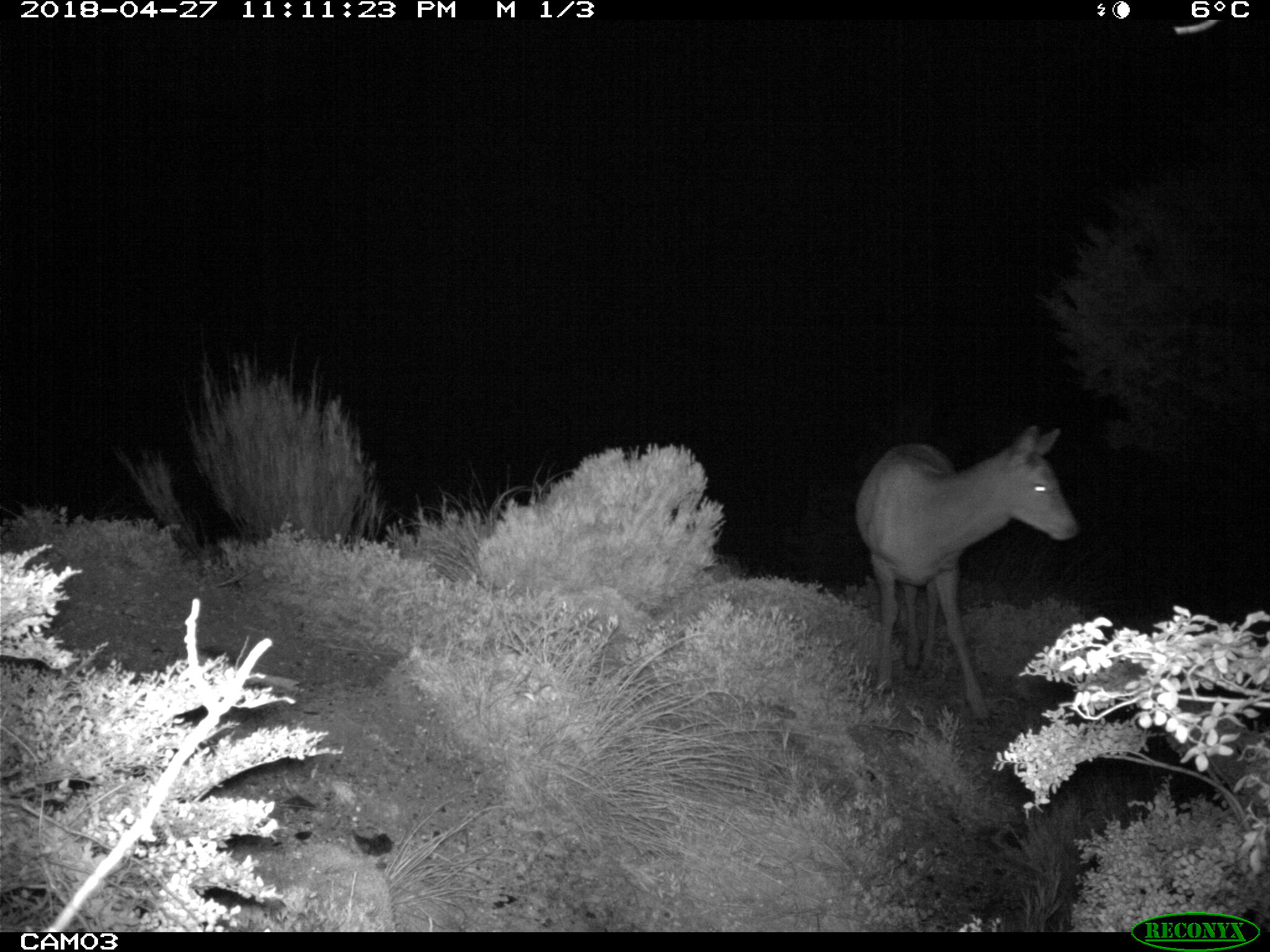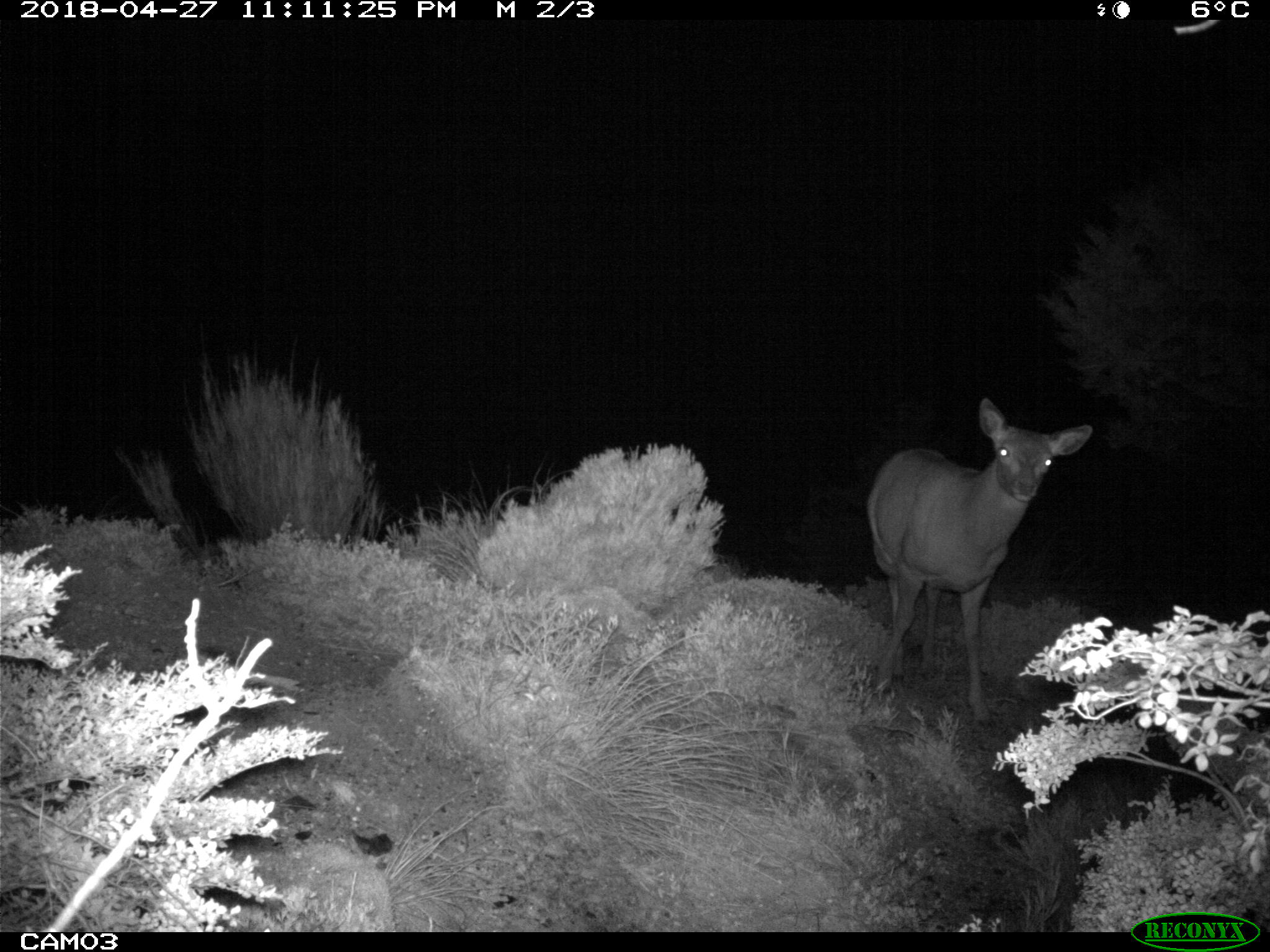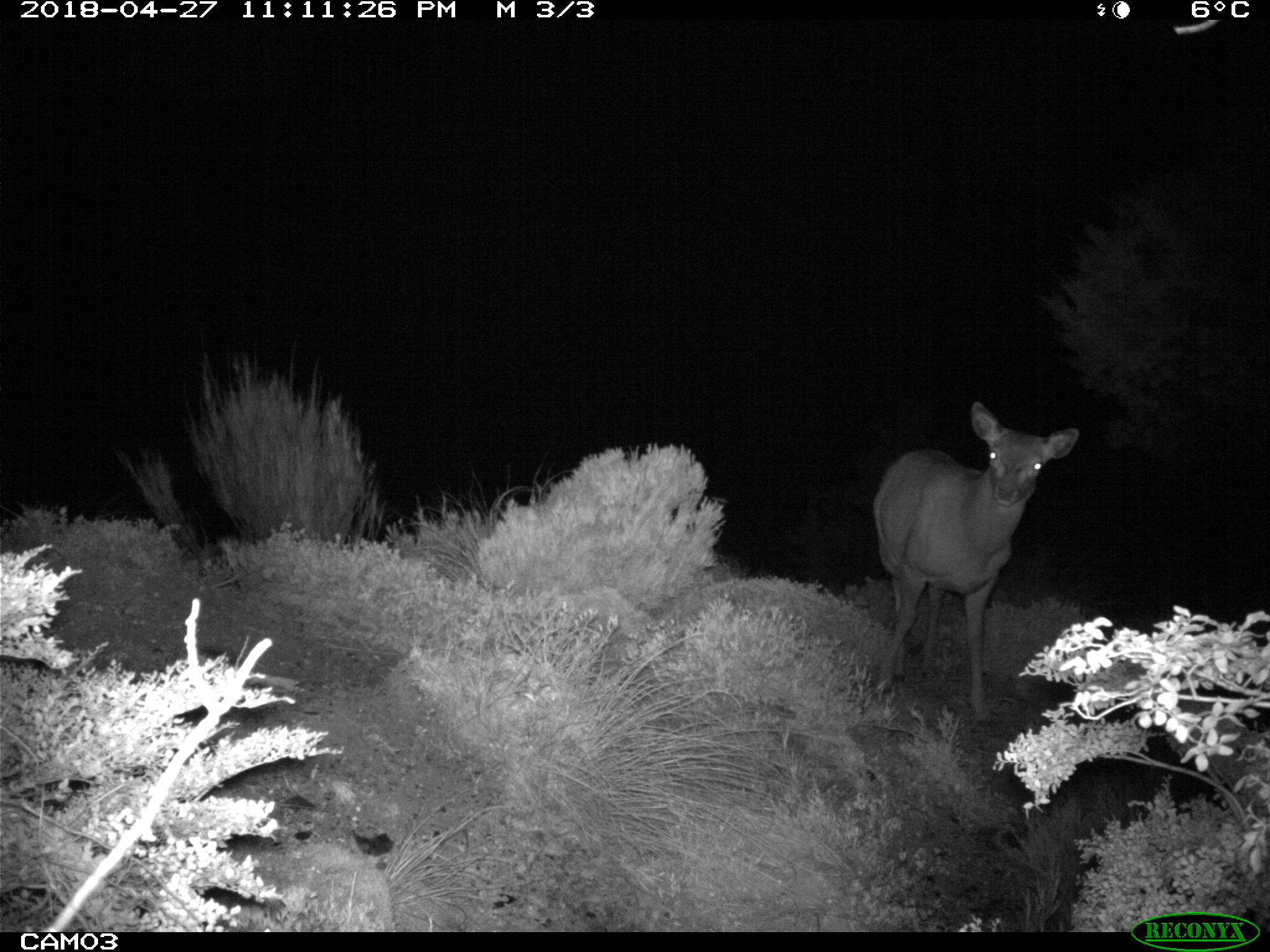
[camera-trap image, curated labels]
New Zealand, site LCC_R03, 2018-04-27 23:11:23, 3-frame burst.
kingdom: Animalia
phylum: Chordata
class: Mammalia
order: Artiodactyla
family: Cervidae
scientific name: Cervidae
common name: deer